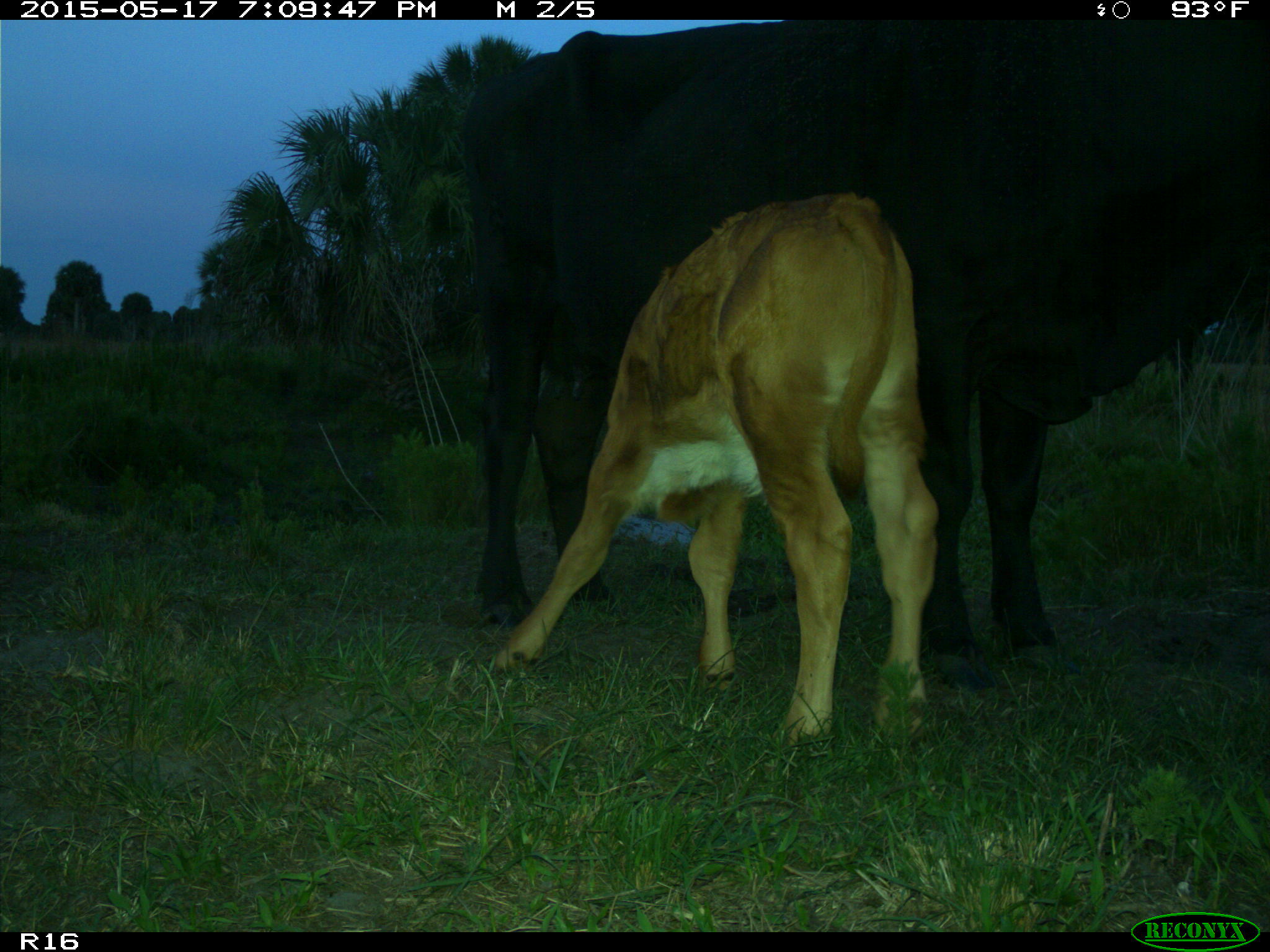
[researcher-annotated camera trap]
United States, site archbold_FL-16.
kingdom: Animalia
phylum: Chordata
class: Mammalia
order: Artiodactyla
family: Bovidae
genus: Bos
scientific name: Bos taurus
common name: domestic cow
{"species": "Bos taurus (domestic cow)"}